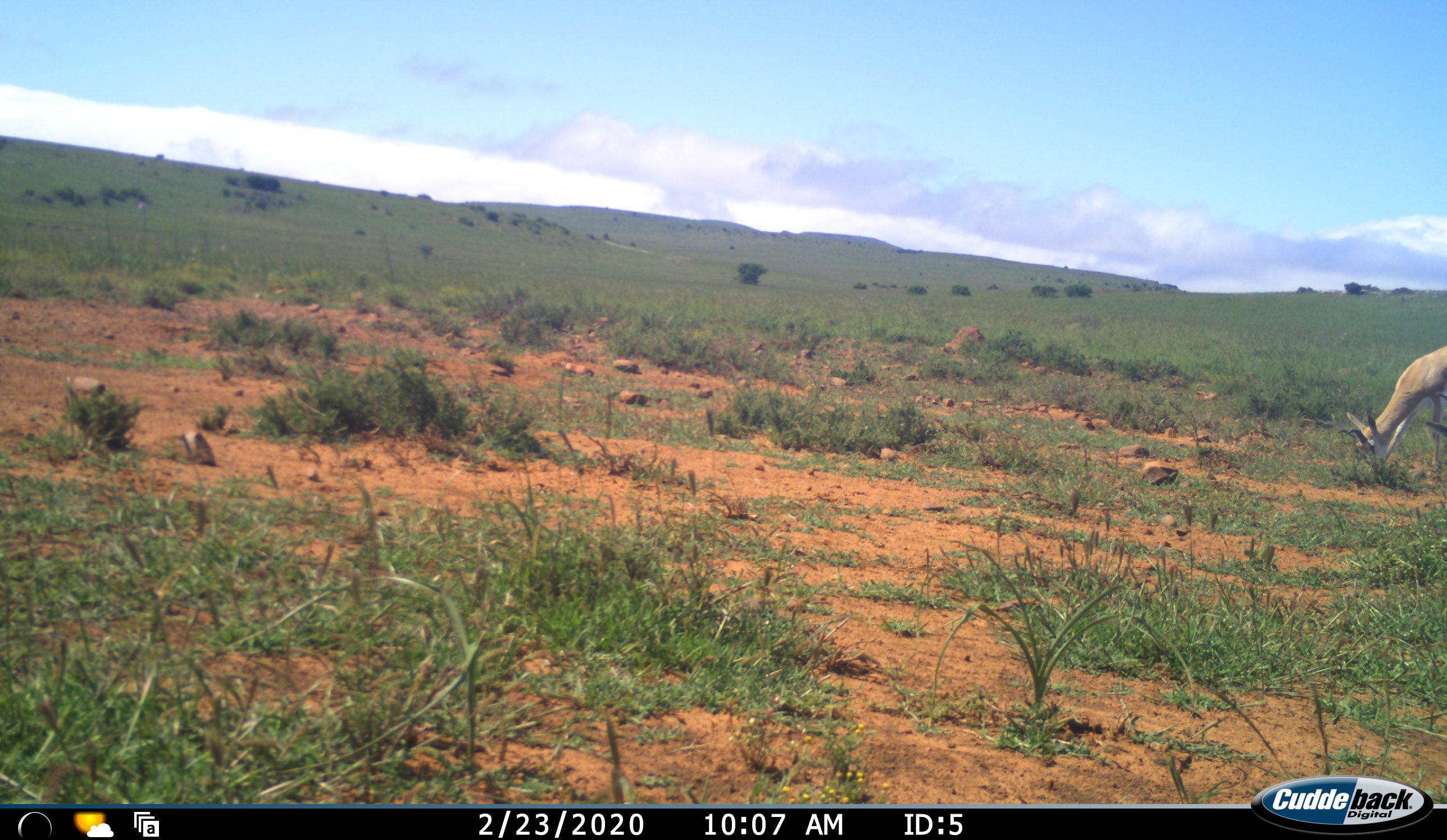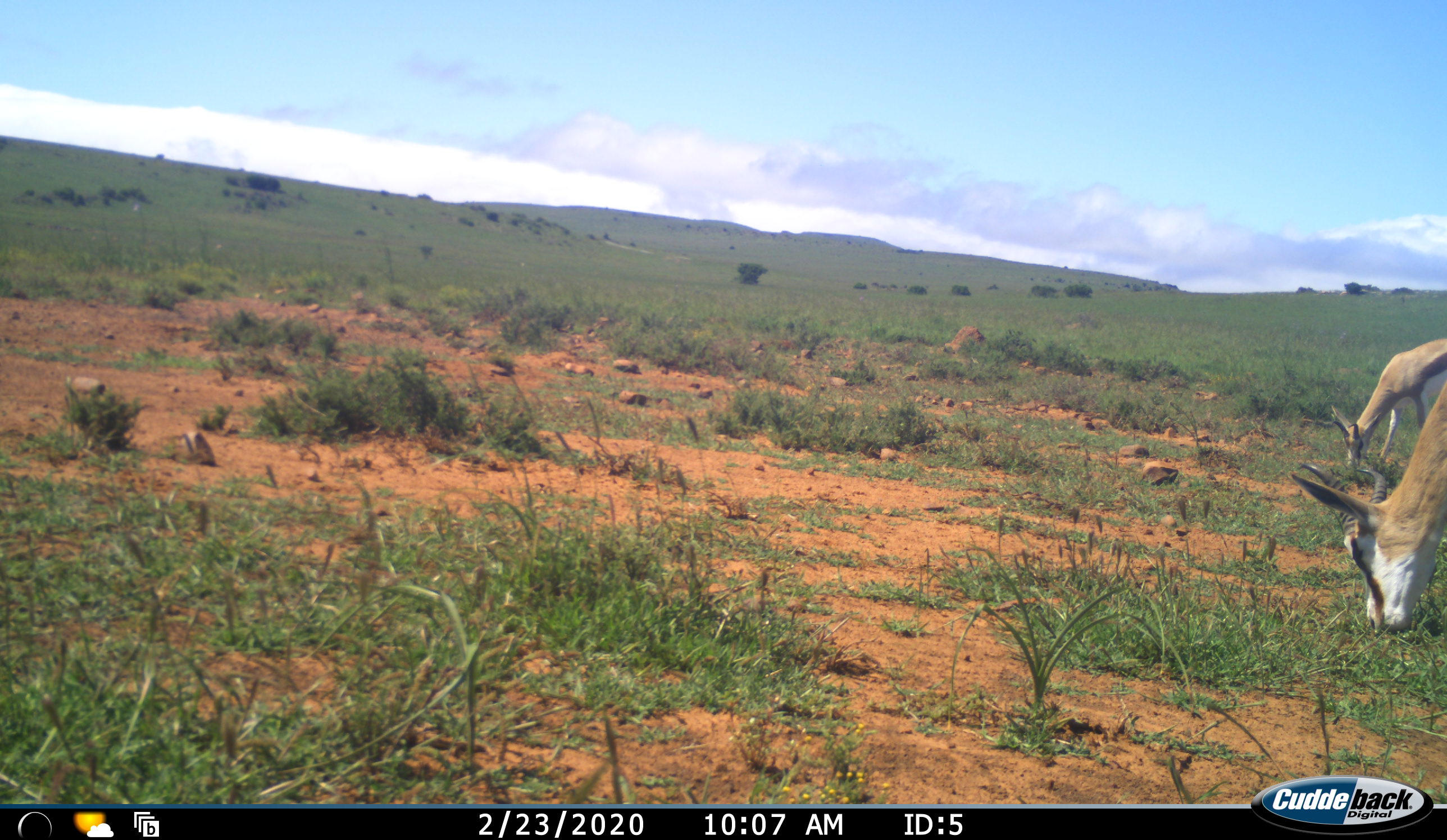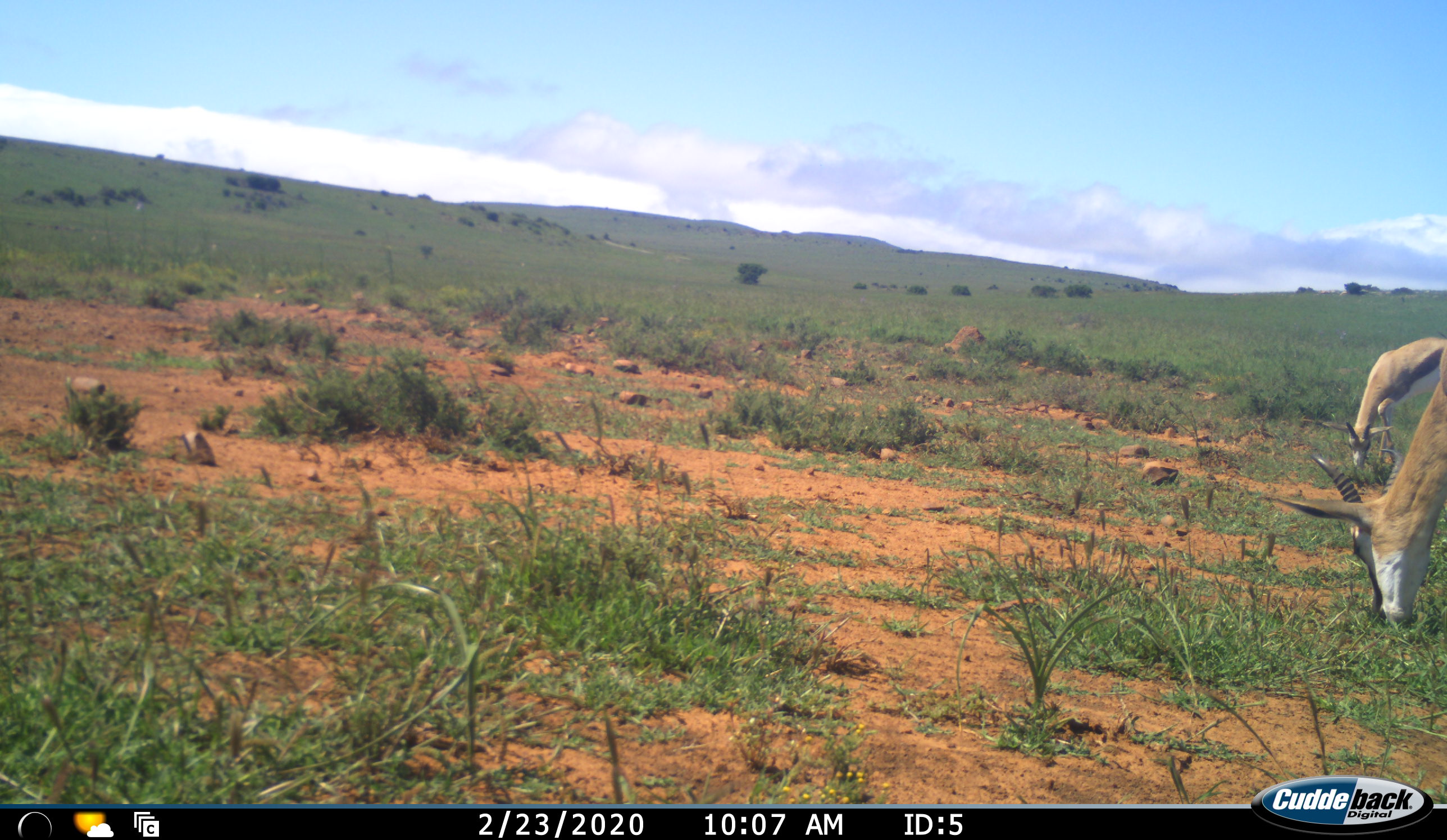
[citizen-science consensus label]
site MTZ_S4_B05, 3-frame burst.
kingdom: Animalia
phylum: Chordata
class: Mammalia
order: Artiodactyla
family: Bovidae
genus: Antidorcas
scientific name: Antidorcas marsupialis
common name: springbok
Springbok (Antidorcas marsupialis), count 2. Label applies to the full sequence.